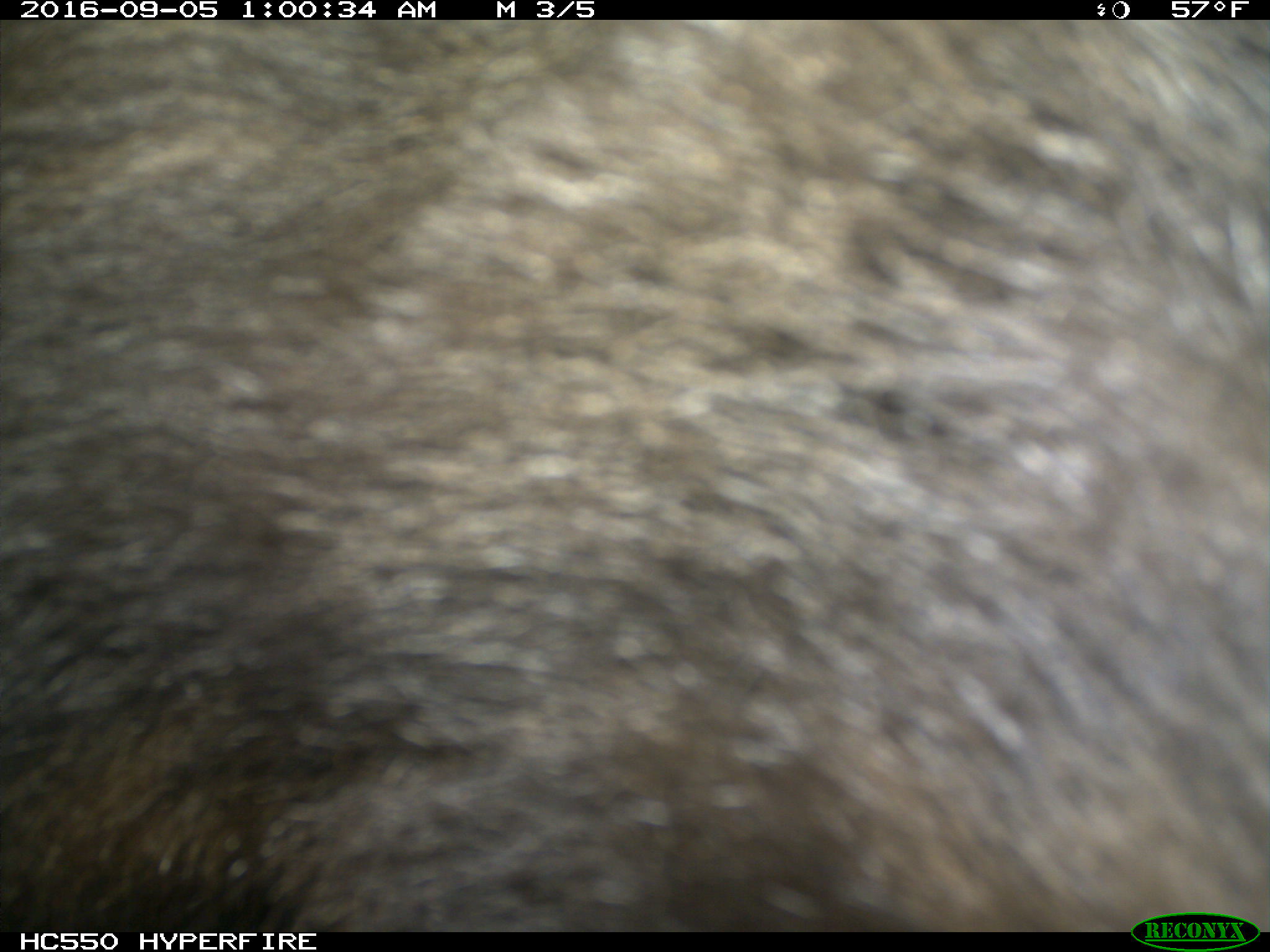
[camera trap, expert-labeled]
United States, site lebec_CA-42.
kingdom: Animalia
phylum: Chordata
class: Mammalia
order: Carnivora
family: Ursidae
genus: Ursus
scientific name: Ursus americanus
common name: american black bear